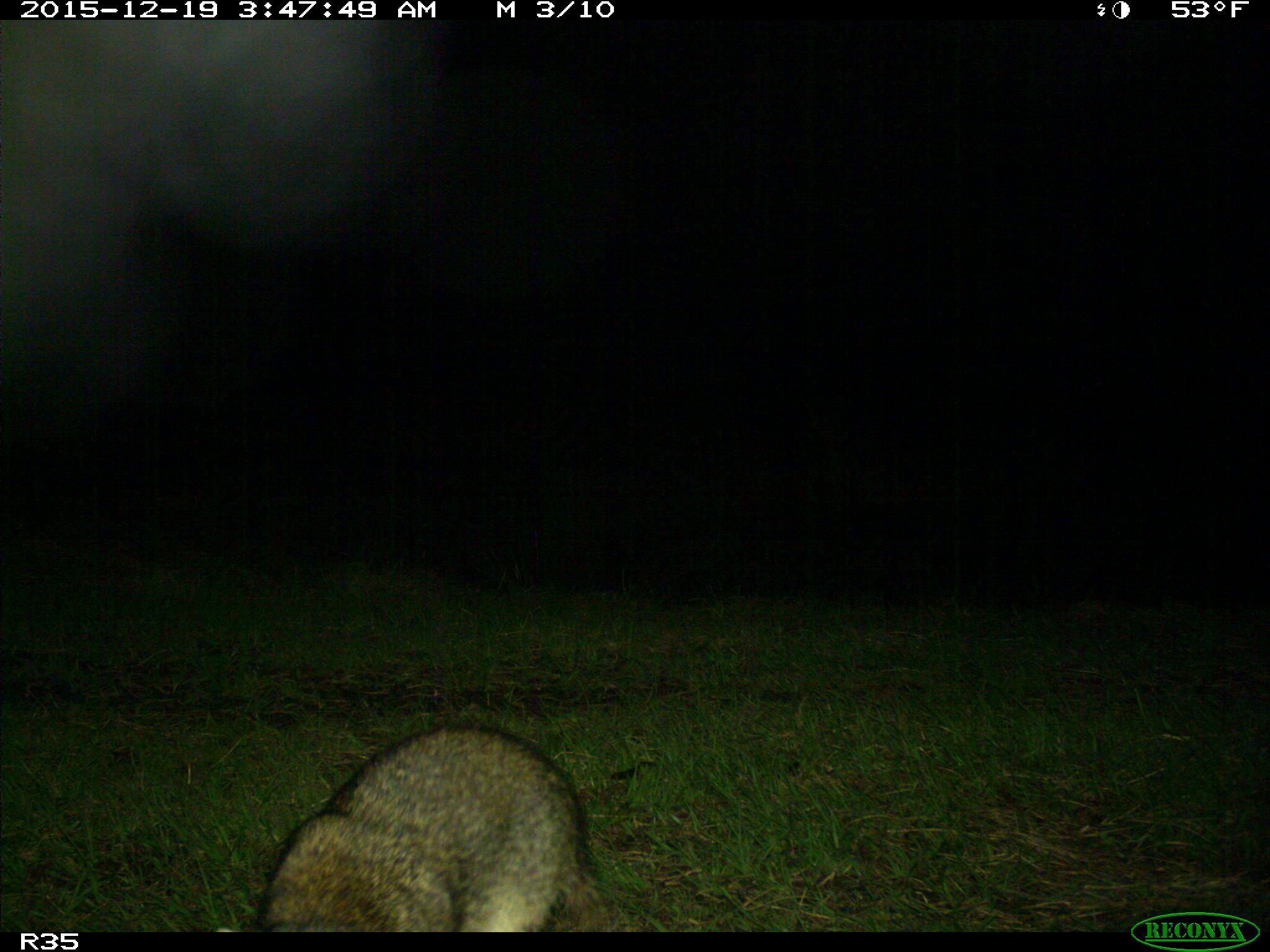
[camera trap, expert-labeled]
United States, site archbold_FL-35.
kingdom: Animalia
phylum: Chordata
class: Mammalia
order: Carnivora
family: Procyonidae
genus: Procyon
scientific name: Procyon lotor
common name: common raccoon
Procyon lotor (common raccoon).